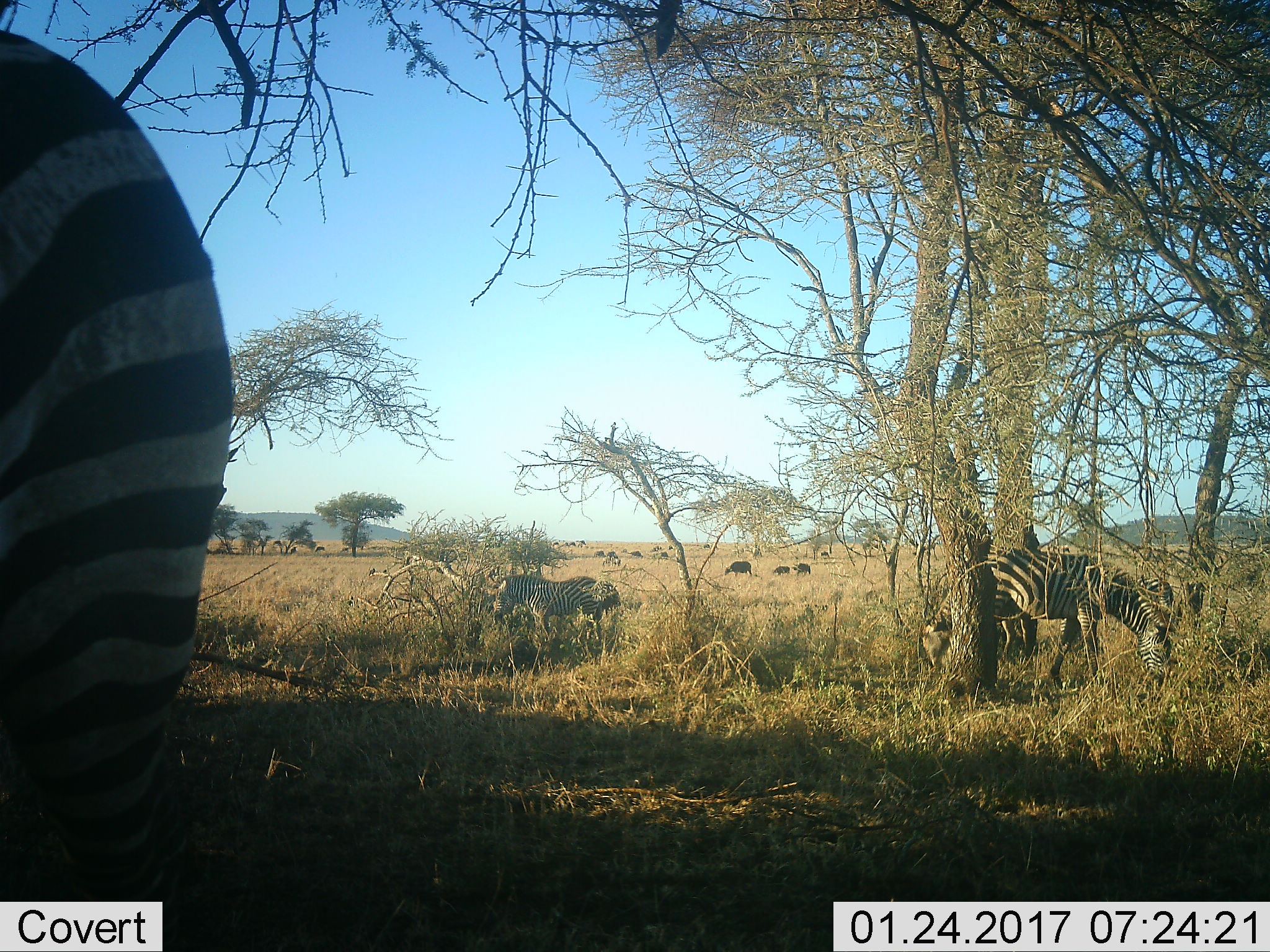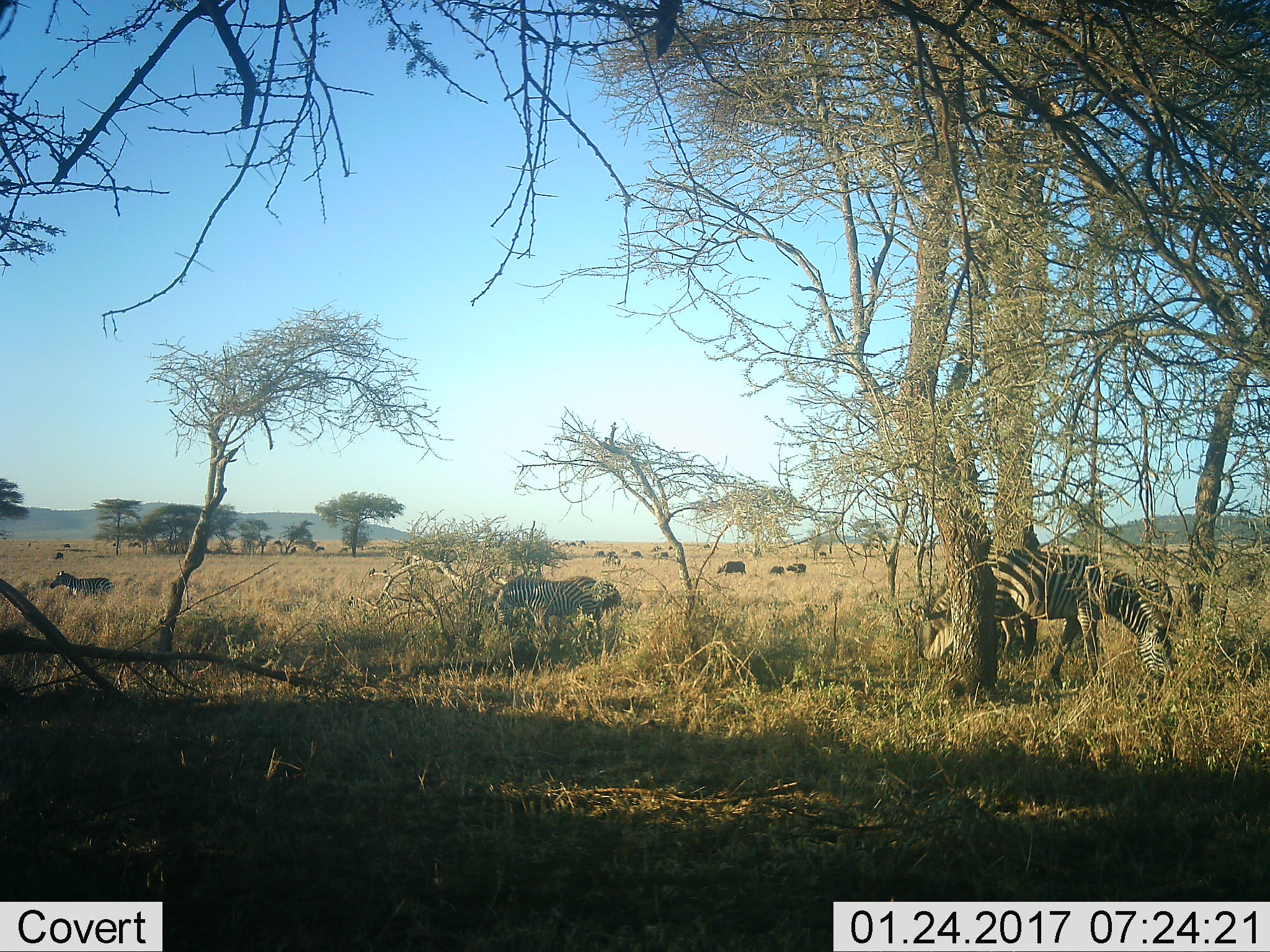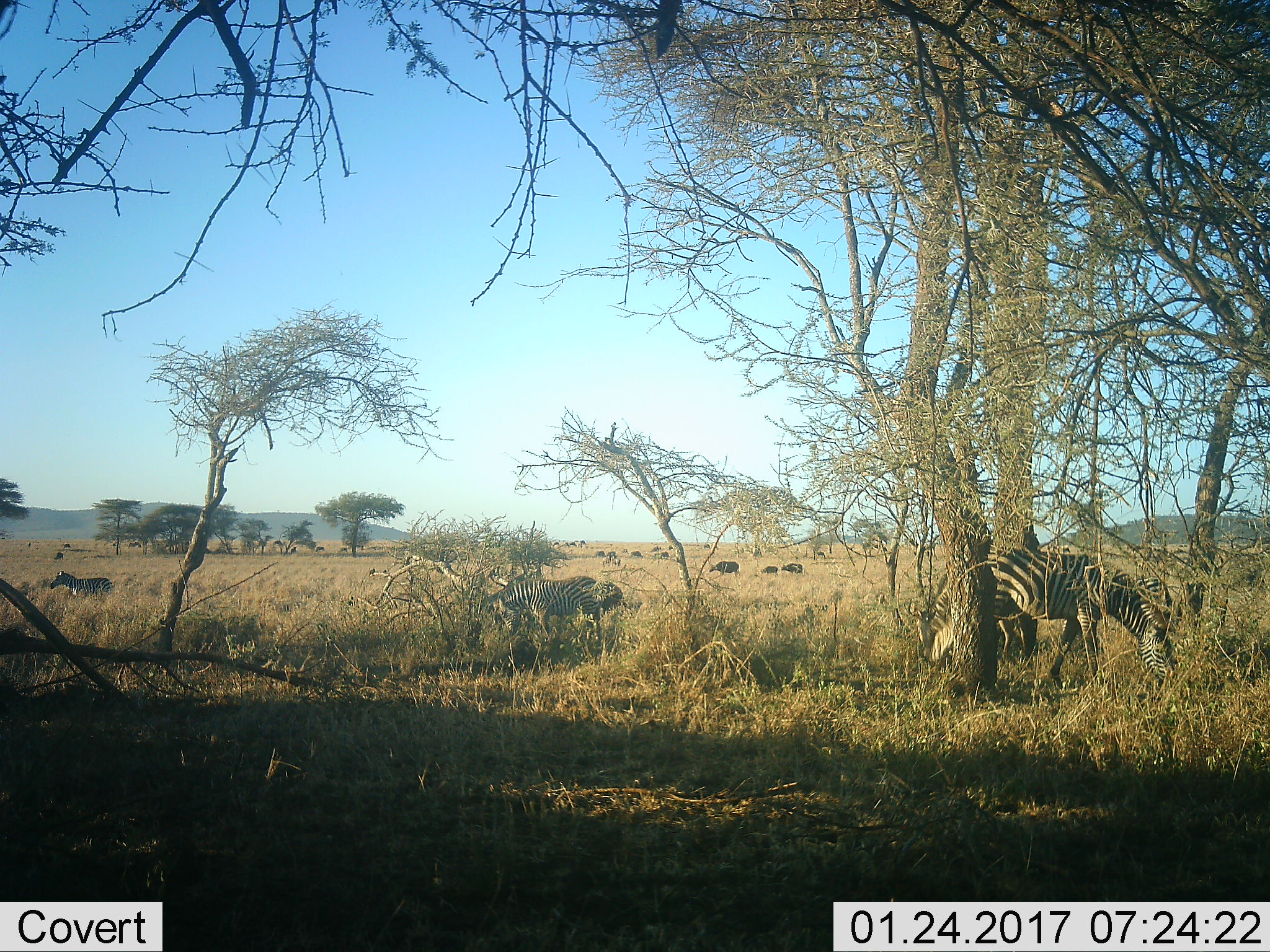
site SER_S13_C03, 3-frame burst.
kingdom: Animalia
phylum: Chordata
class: Mammalia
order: Artiodactyla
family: Bovidae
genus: Connochaetes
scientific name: Connochaetes taurinus taurinus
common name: blue wildebeest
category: wildebeestblue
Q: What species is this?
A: Wildebeestblue (blue wildebeest) (Connochaetes taurinus taurinus).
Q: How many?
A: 11-50.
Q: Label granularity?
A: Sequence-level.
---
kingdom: Animalia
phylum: Chordata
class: Mammalia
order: Perissodactyla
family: Equidae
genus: Equus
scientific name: Equus quagga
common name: plains zebra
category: zebraplains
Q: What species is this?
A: Zebraplains (plains zebra) (Equus quagga).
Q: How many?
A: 4.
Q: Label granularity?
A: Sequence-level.